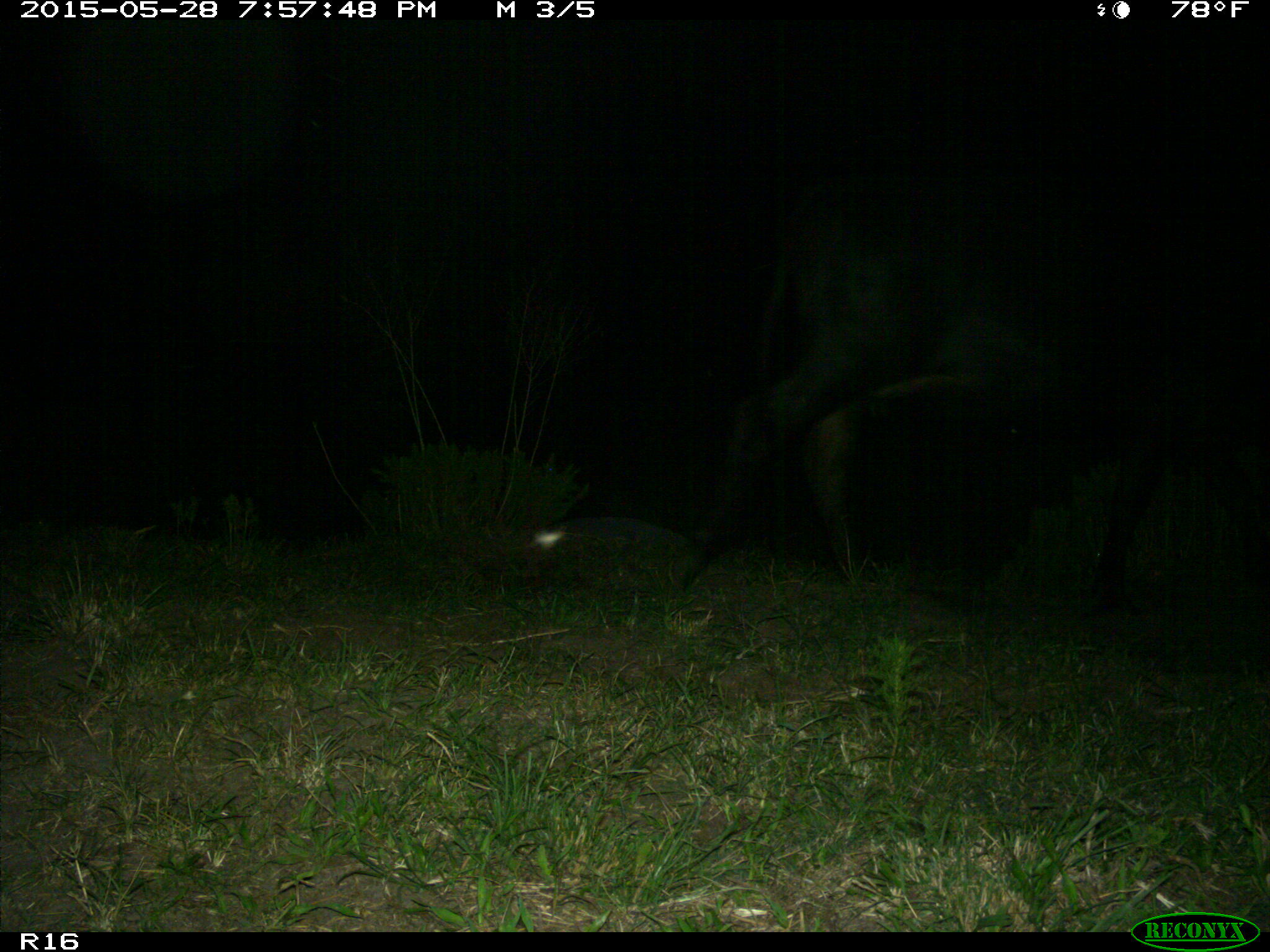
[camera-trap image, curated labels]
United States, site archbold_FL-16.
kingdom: Animalia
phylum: Chordata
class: Mammalia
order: Artiodactyla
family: Bovidae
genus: Bos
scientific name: Bos taurus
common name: domestic cow